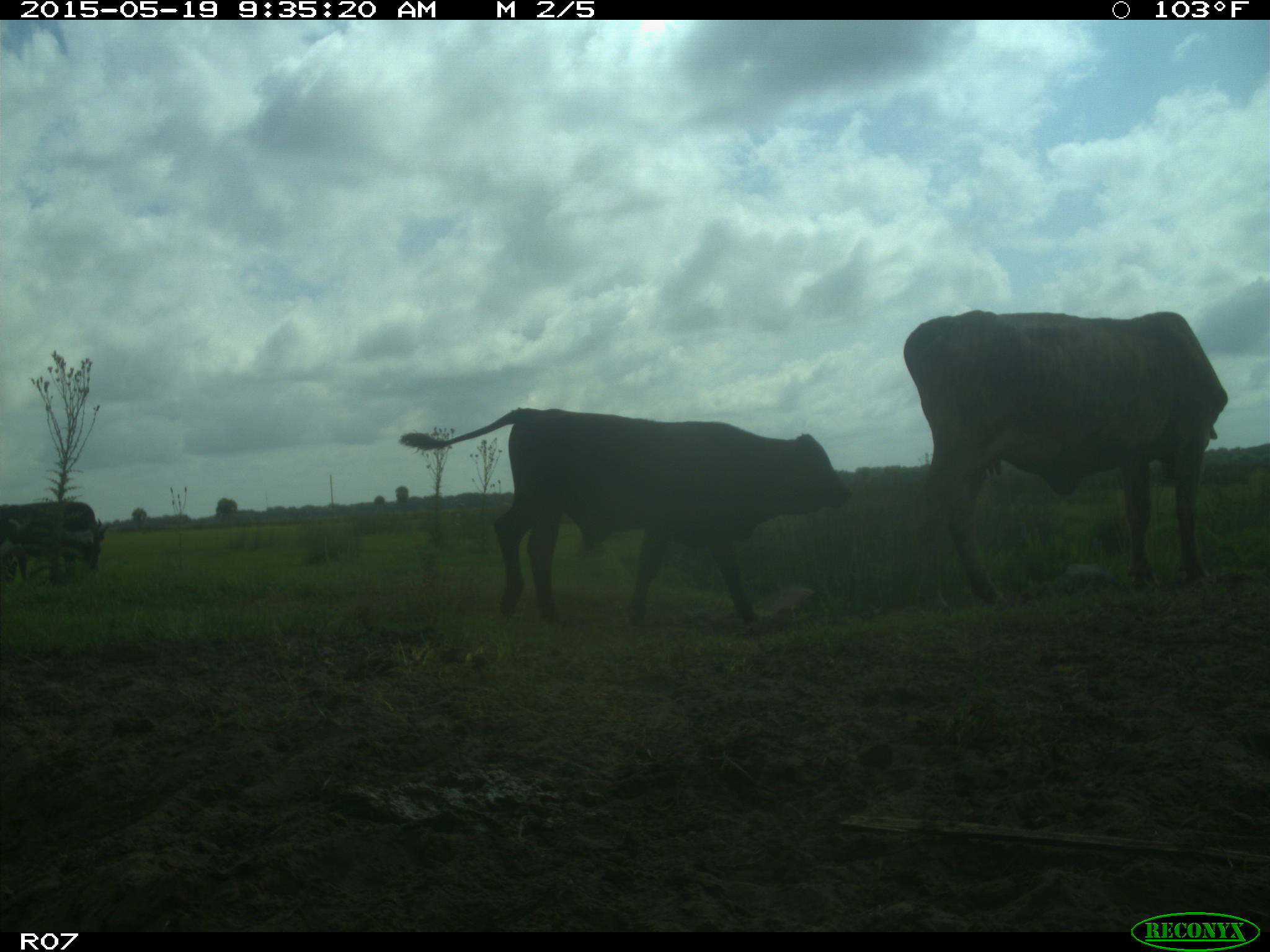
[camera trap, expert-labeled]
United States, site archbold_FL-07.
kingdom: Animalia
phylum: Chordata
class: Mammalia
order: Artiodactyla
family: Bovidae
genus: Bos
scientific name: Bos taurus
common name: domestic cow